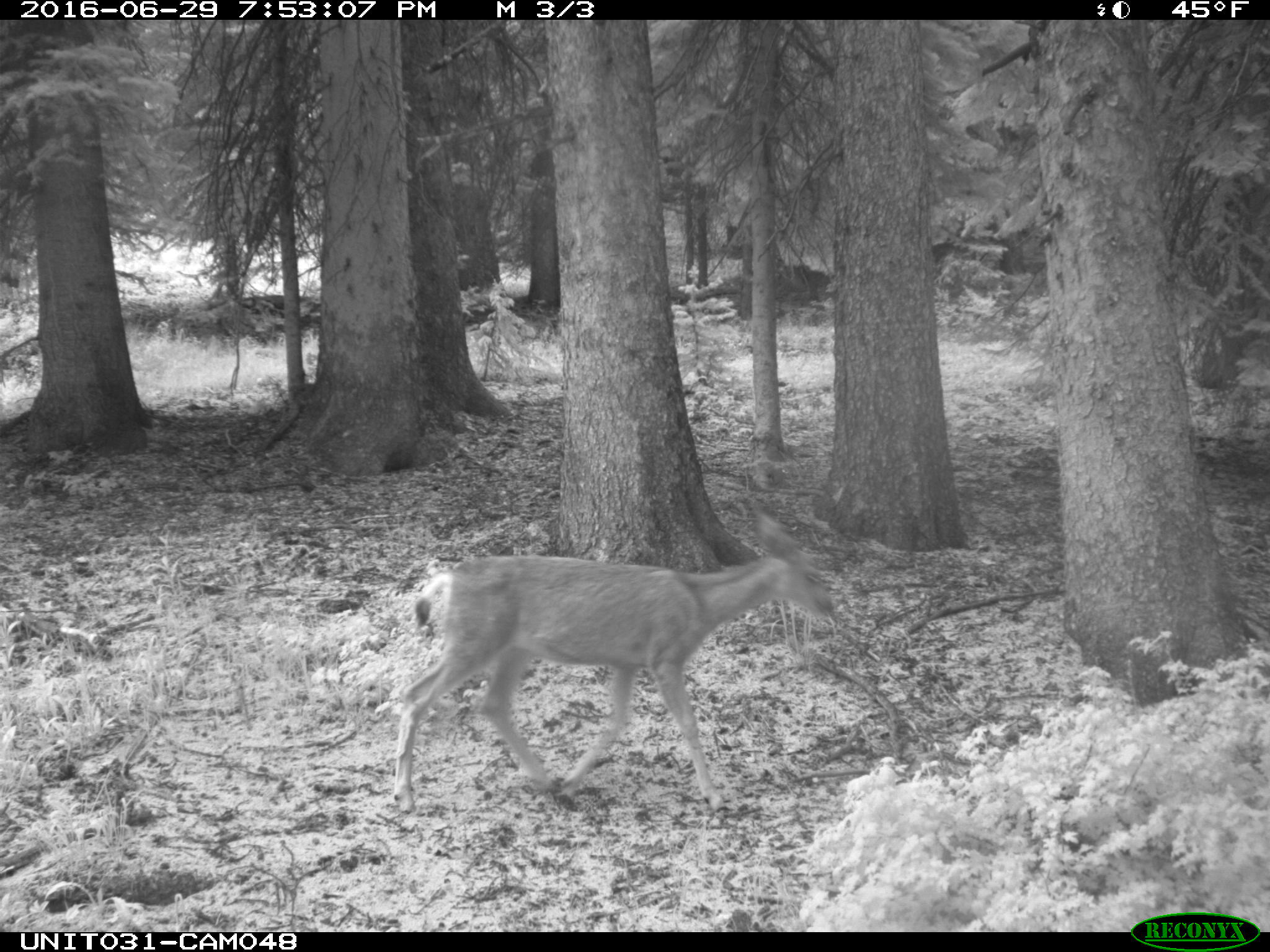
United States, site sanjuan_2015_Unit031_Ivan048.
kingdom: Animalia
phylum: Chordata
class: Mammalia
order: Artiodactyla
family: Cervidae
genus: Odocoileus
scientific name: Odocoileus hemionus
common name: mule deer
Odocoileus hemionus (mule deer).